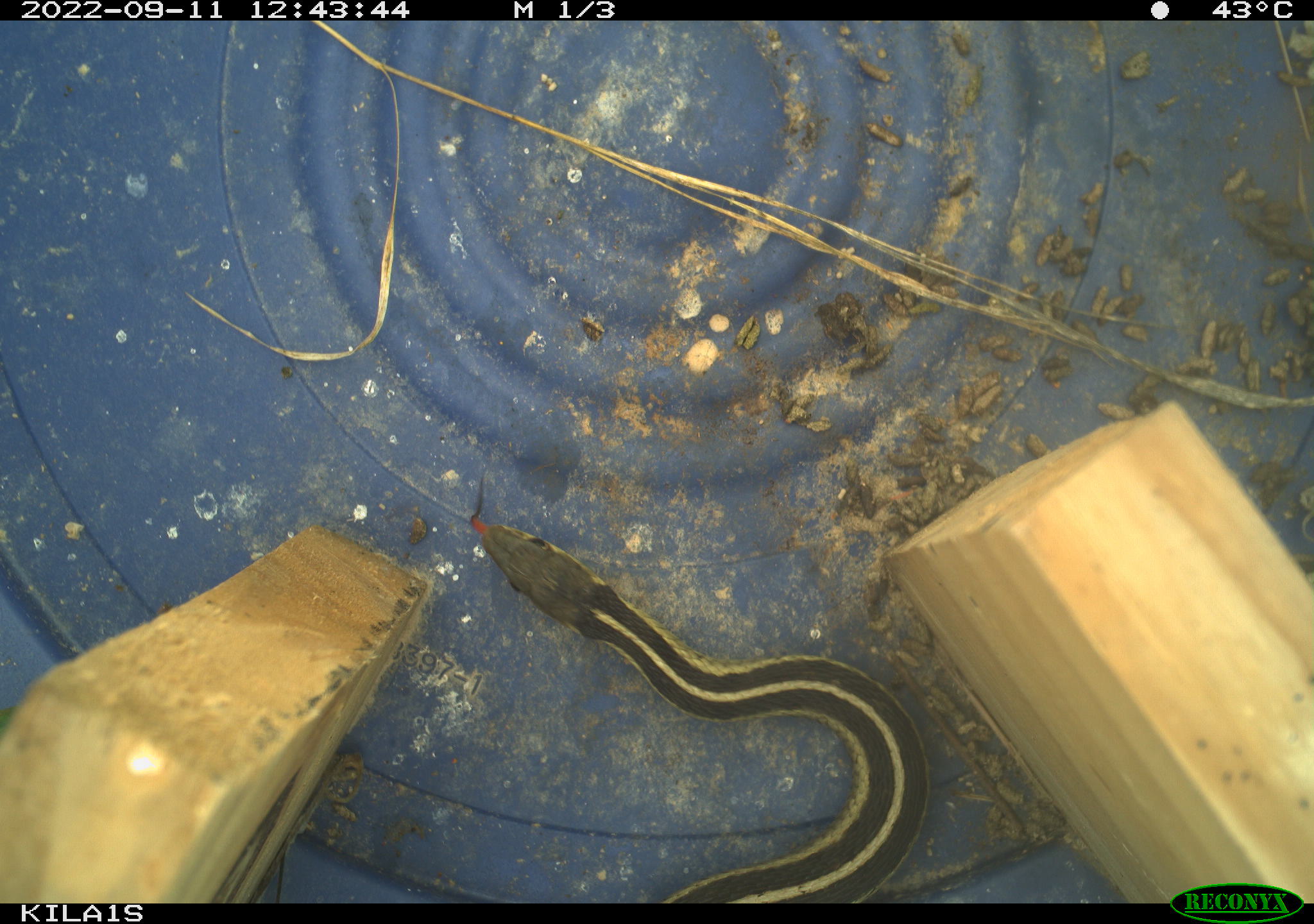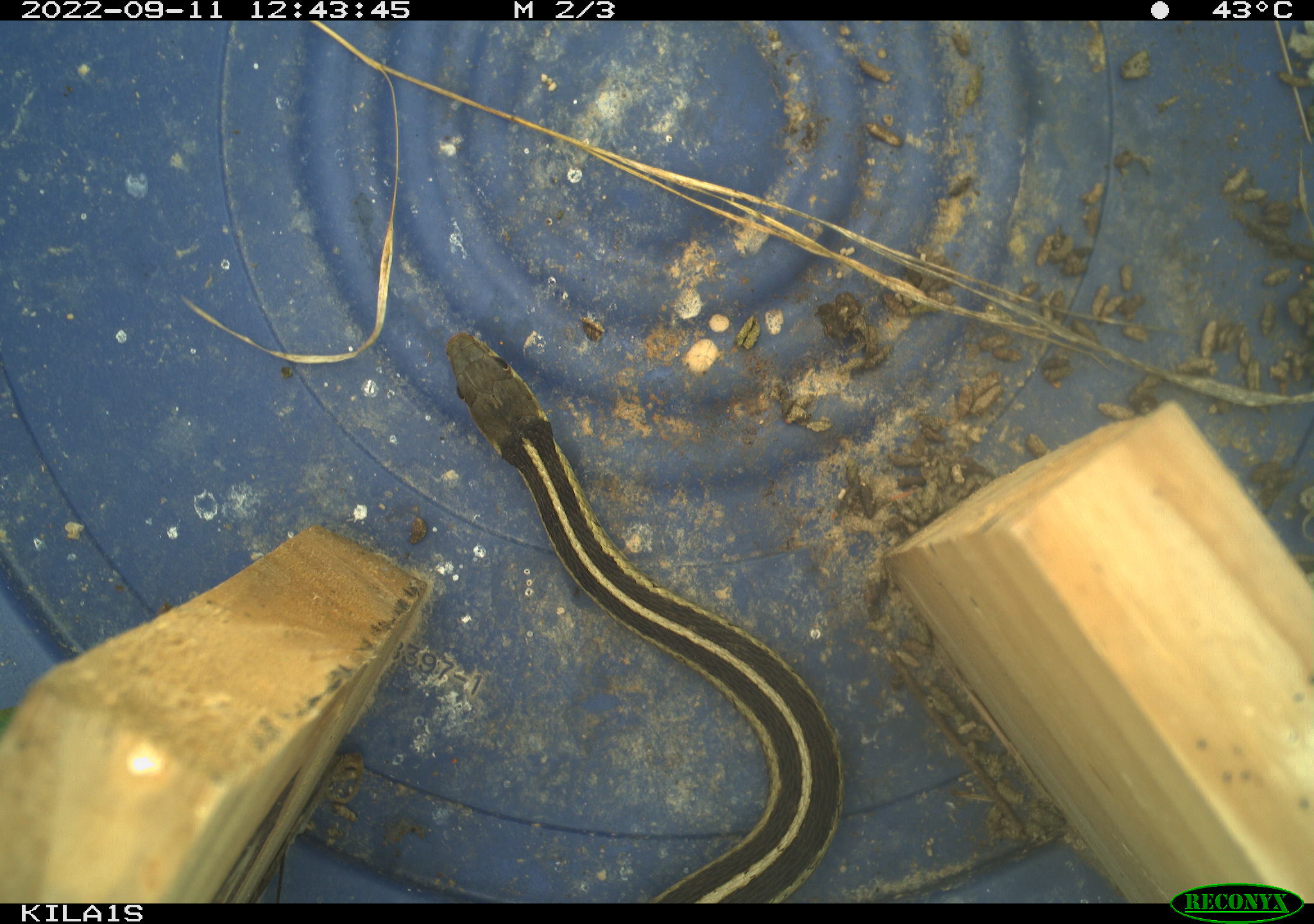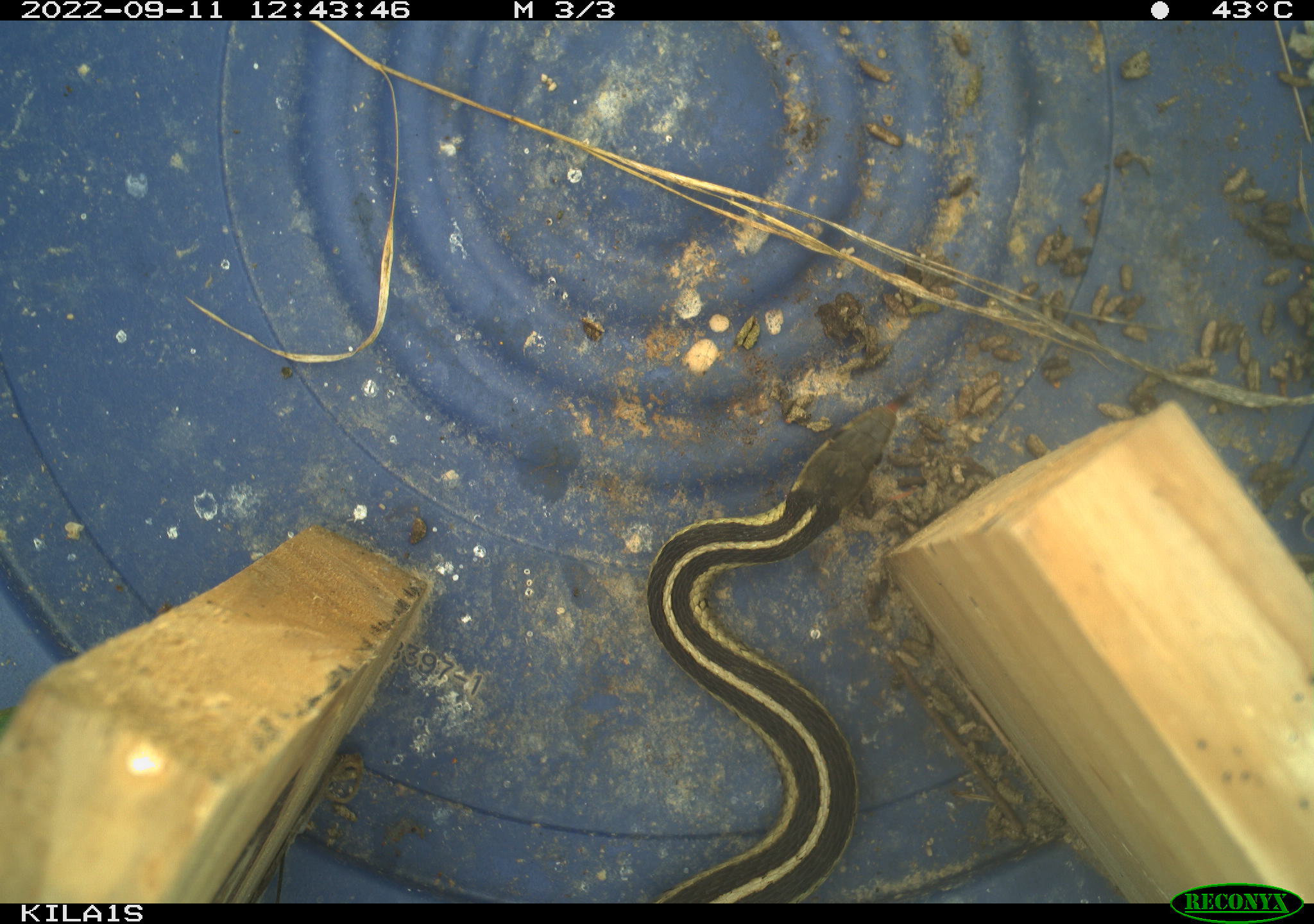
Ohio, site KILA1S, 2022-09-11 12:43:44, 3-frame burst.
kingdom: Animalia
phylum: Chordata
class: Reptilia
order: Squamata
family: Colubridae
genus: Thamnophis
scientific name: Thamnophis sirtalis sirtalis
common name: eastern gartersnake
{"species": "eastern gartersnake (Thamnophis sirtalis sirtalis)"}